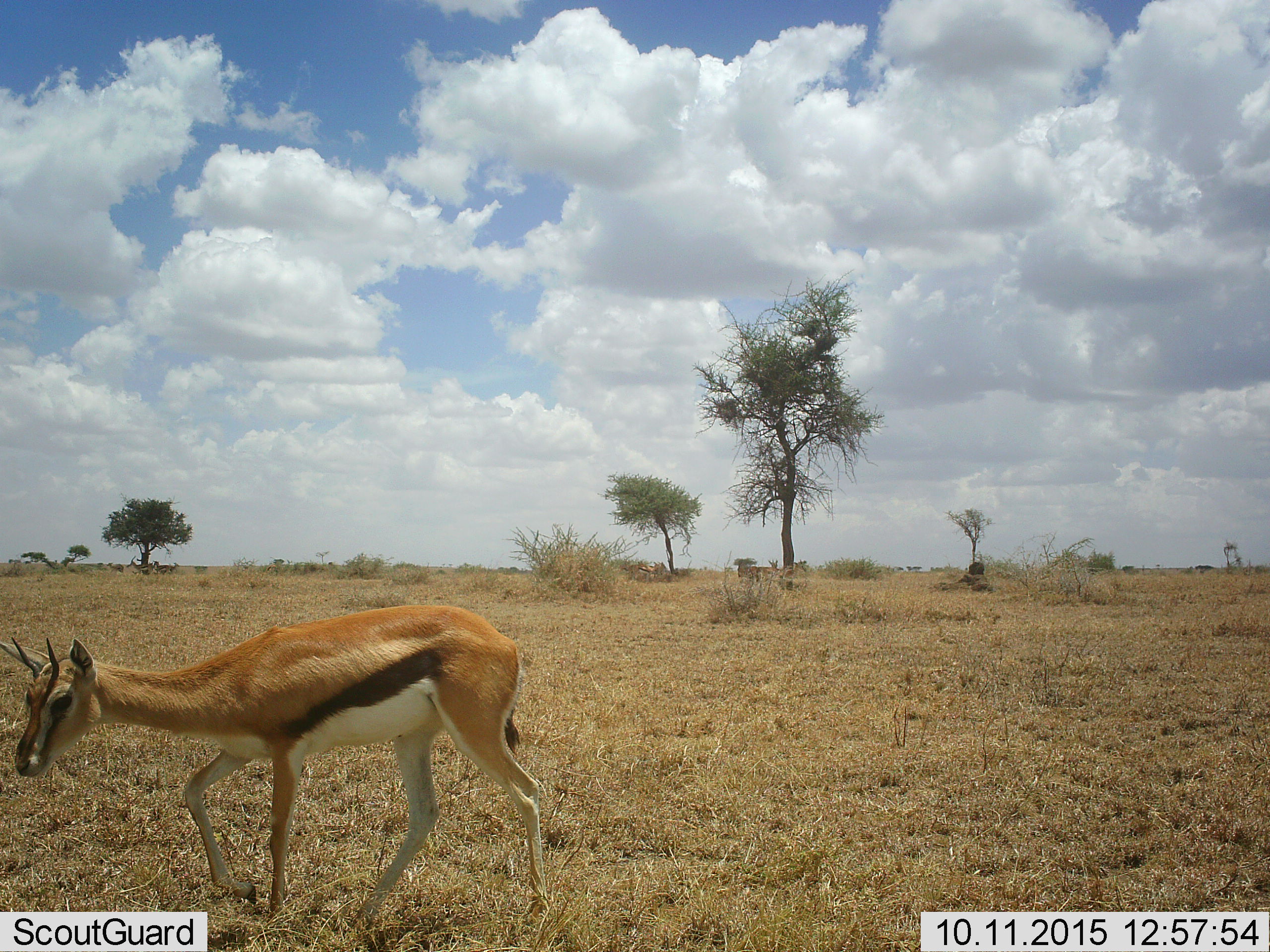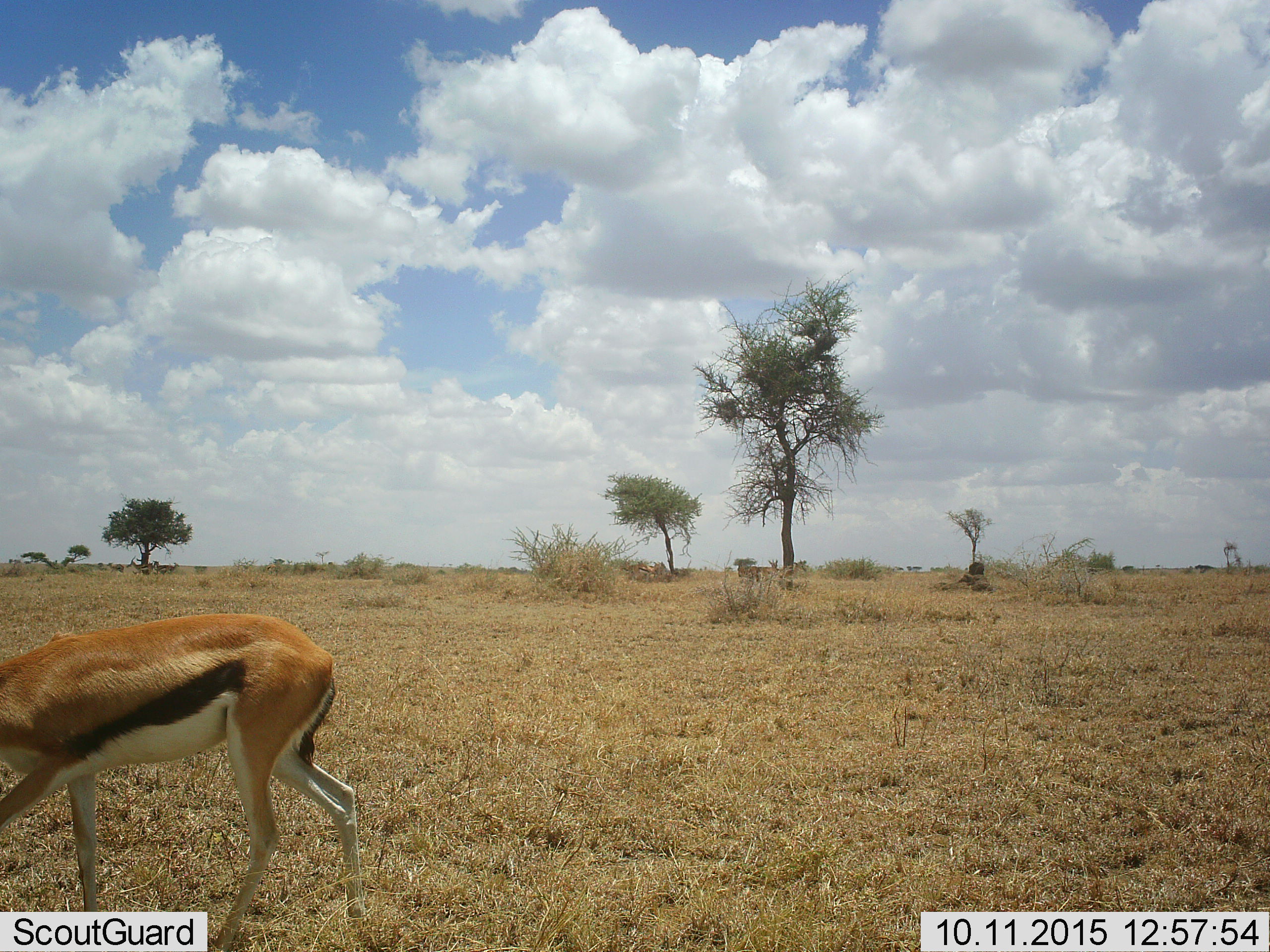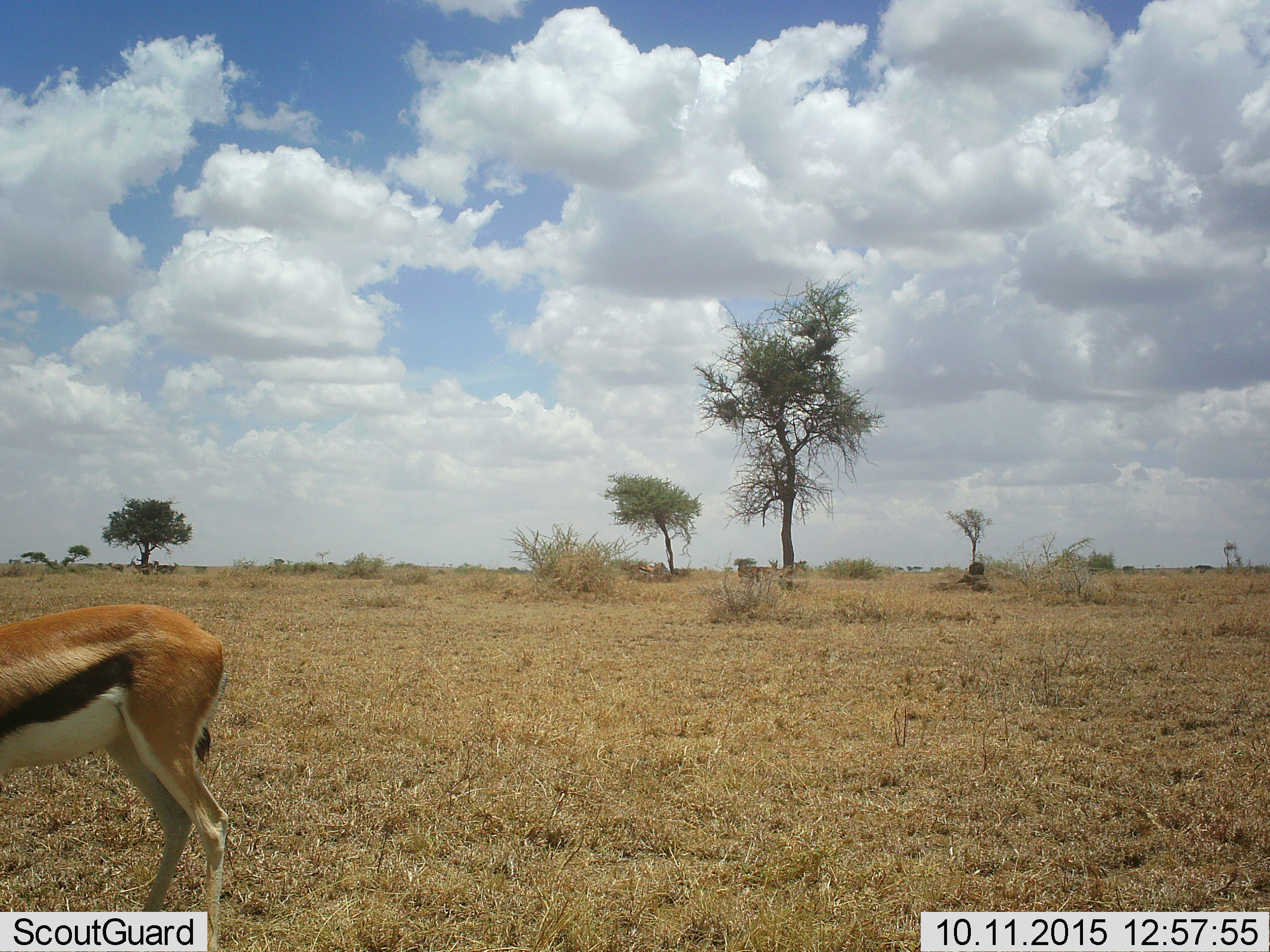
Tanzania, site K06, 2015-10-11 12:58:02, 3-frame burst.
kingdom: Animalia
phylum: Chordata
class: Mammalia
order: Artiodactyla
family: Bovidae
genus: Eudorcas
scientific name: Eudorcas thomsonii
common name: thomson's gazelle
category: gazellethomsons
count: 1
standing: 11%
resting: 0%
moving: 100%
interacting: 0%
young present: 0%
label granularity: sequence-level